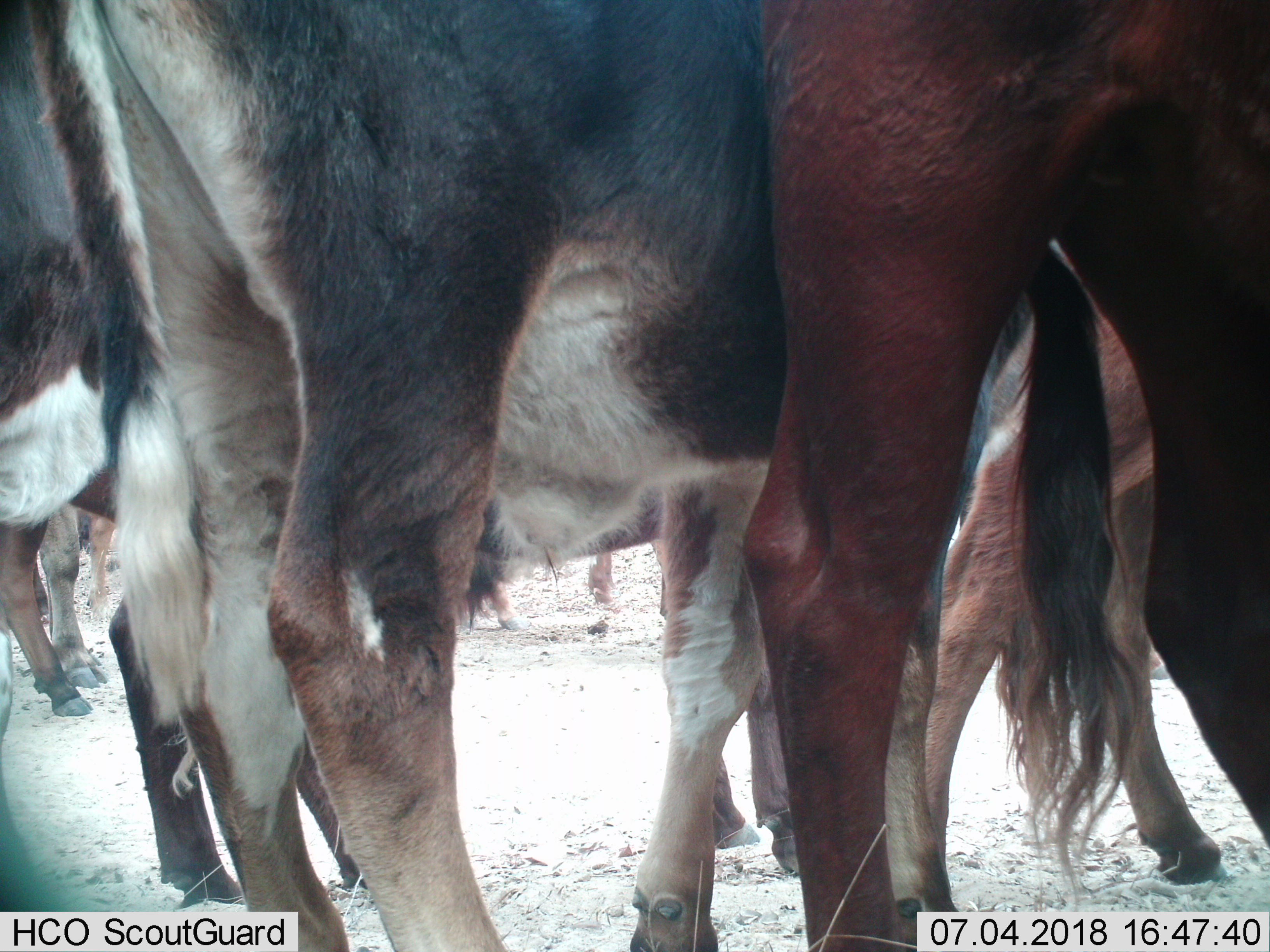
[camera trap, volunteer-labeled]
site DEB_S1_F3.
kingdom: Animalia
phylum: Chordata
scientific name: Vertebrata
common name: domestic animal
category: domesticanimal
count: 8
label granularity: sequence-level